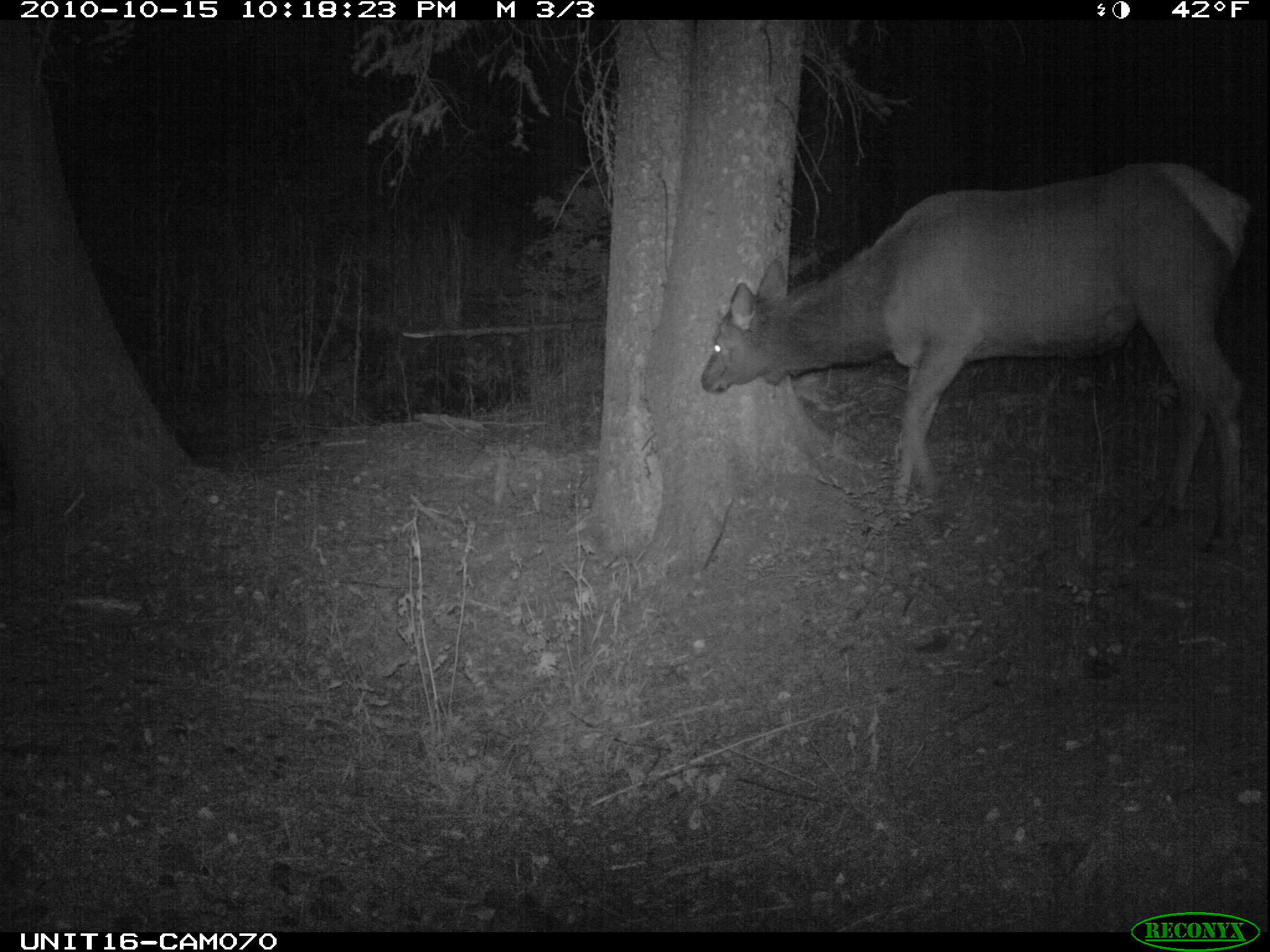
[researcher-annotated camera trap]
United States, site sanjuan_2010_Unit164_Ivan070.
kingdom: Animalia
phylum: Chordata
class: Mammalia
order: Artiodactyla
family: Cervidae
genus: Cervus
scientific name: Cervus elaphus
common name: red deer